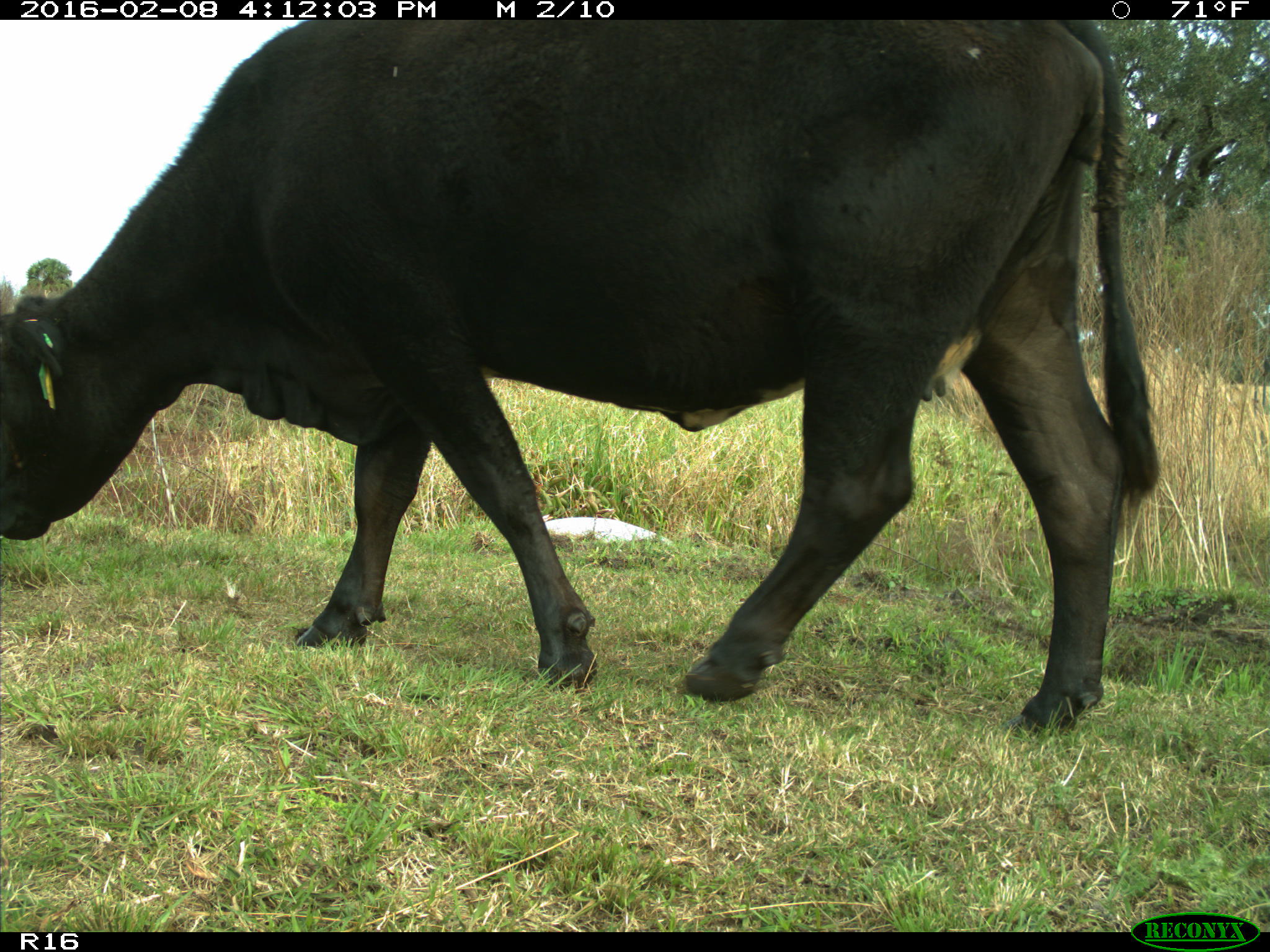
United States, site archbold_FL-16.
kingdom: Animalia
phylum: Chordata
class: Mammalia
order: Artiodactyla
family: Bovidae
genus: Bos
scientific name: Bos taurus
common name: domestic cow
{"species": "Bos taurus (domestic cow)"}